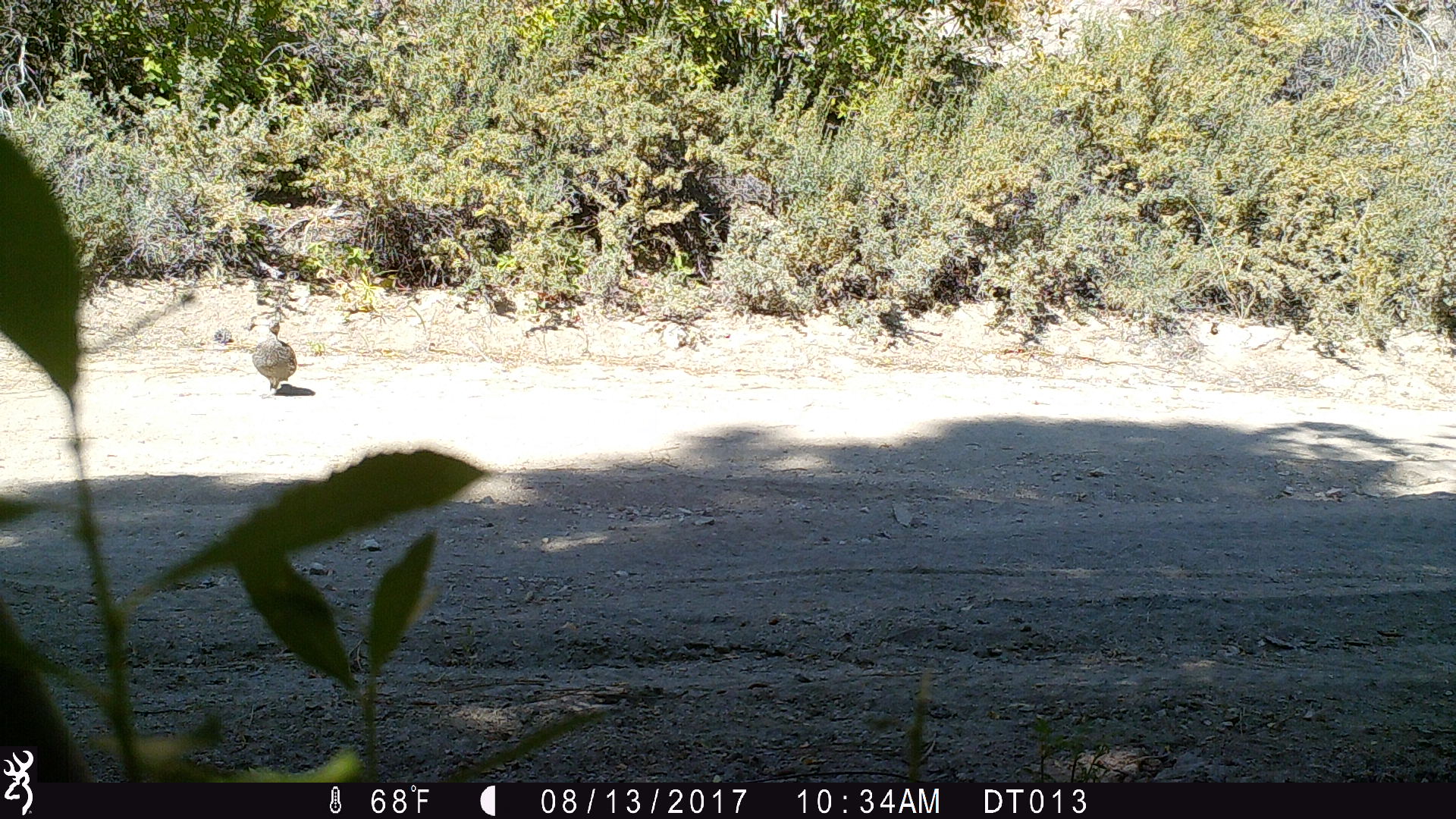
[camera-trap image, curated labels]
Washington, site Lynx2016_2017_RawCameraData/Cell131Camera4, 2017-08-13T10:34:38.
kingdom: Animalia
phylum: Chordata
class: Aves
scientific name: Aves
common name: birds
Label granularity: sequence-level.